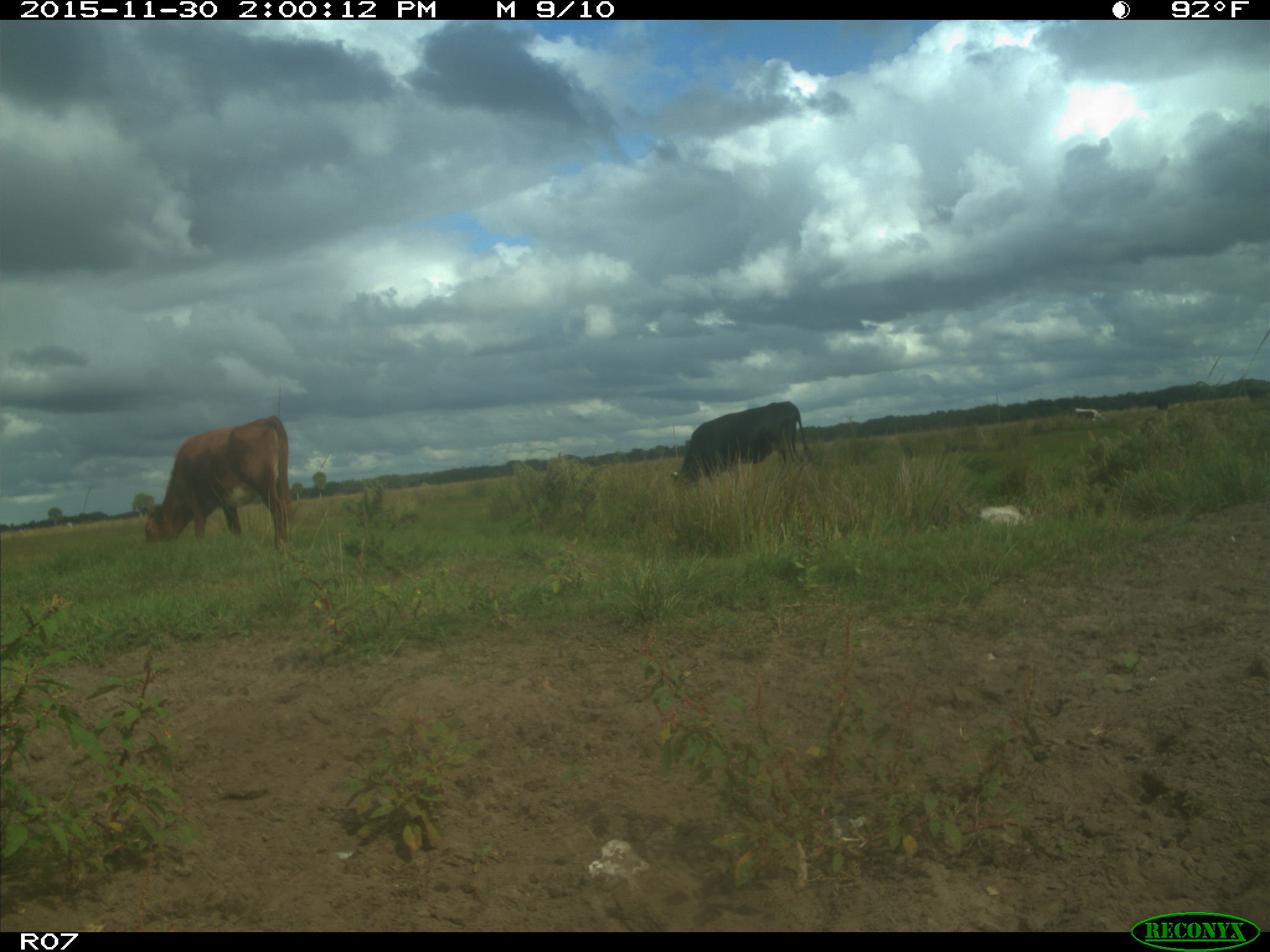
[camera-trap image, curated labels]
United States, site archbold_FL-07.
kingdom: Animalia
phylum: Chordata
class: Mammalia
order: Artiodactyla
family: Bovidae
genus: Bos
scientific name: Bos taurus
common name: domestic cow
Bos taurus (domestic cow).